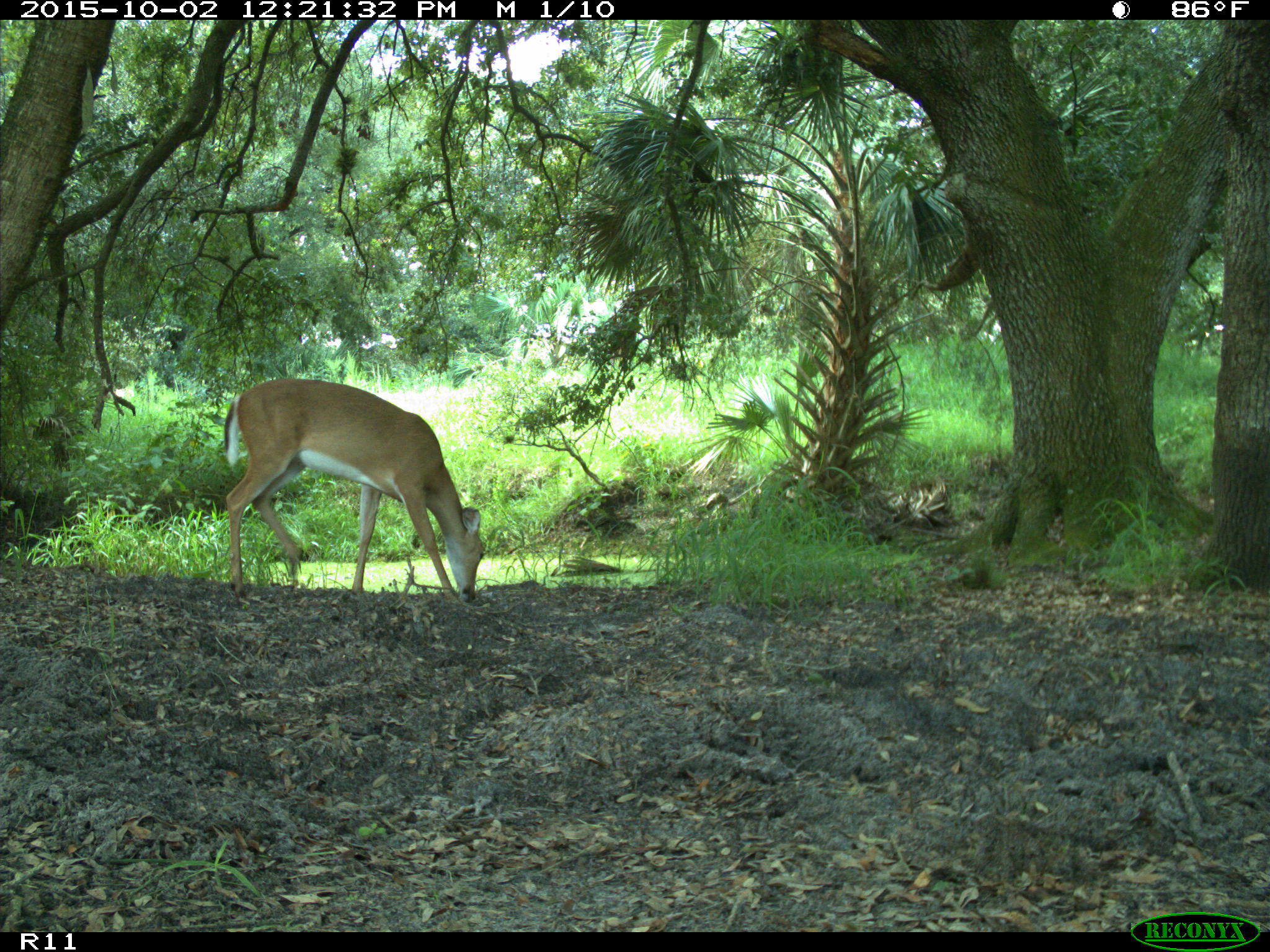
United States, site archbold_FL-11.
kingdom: Animalia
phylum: Chordata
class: Mammalia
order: Artiodactyla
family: Cervidae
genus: Odocoileus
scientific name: Odocoileus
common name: deer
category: unidentified deer